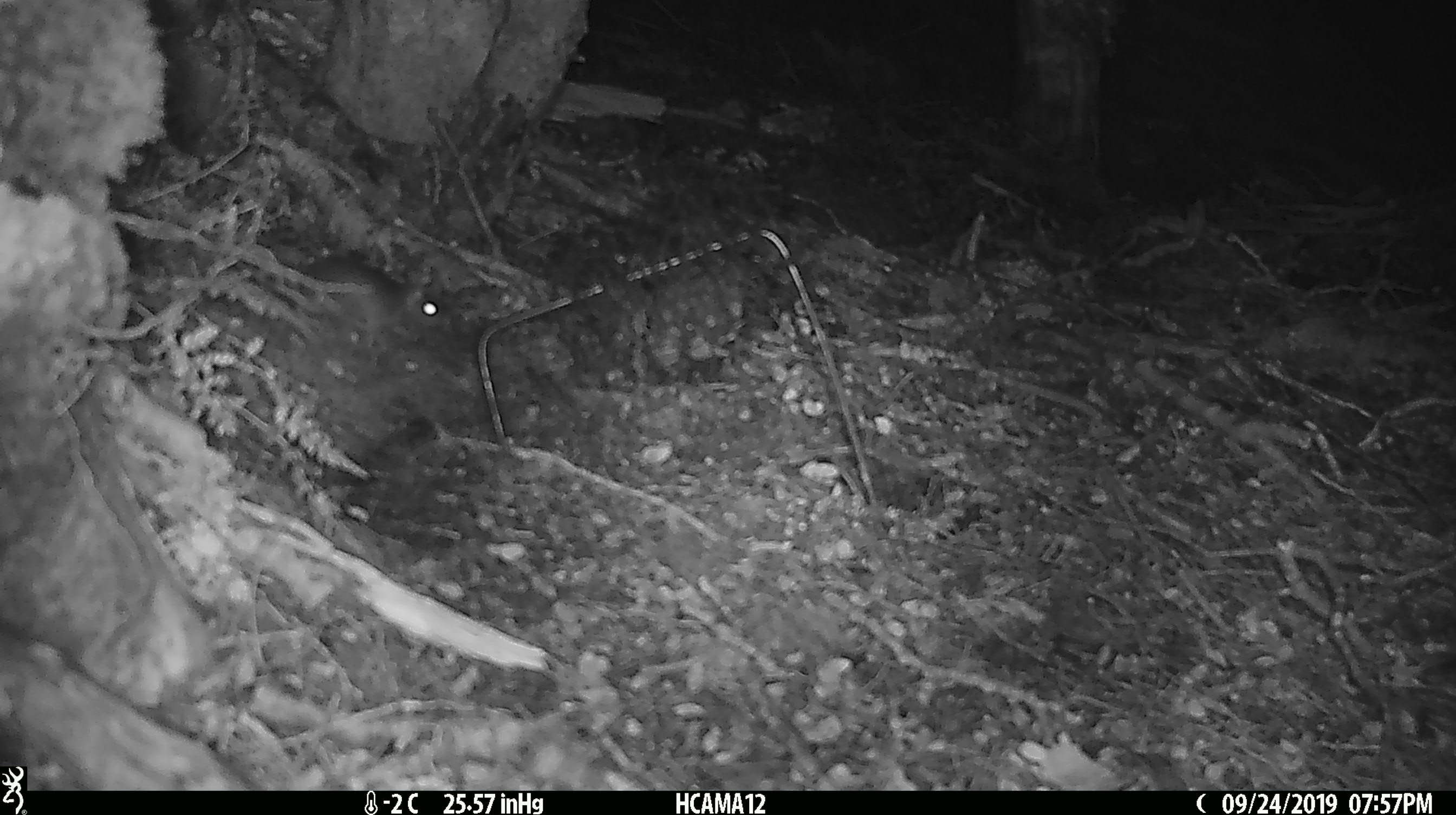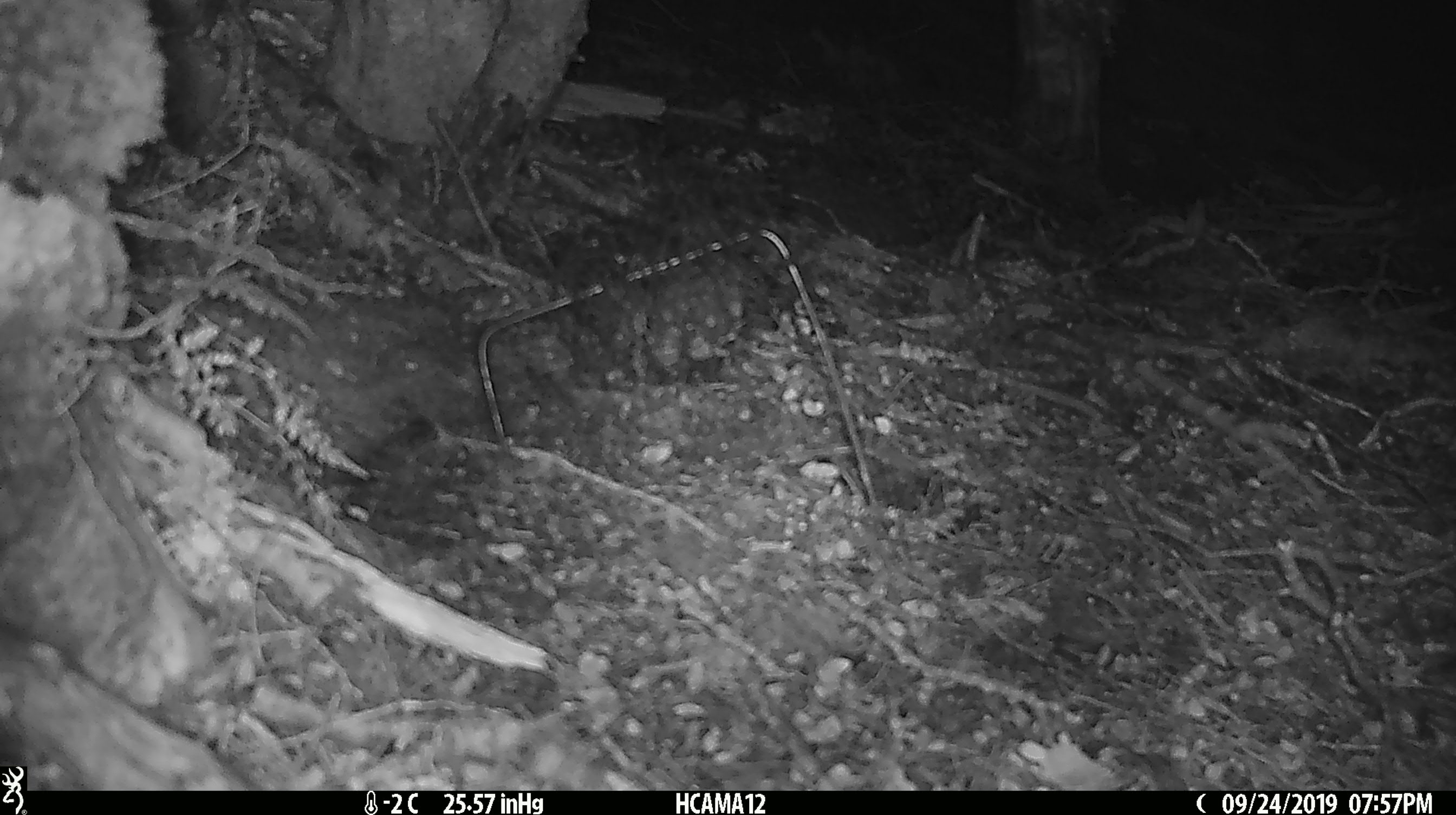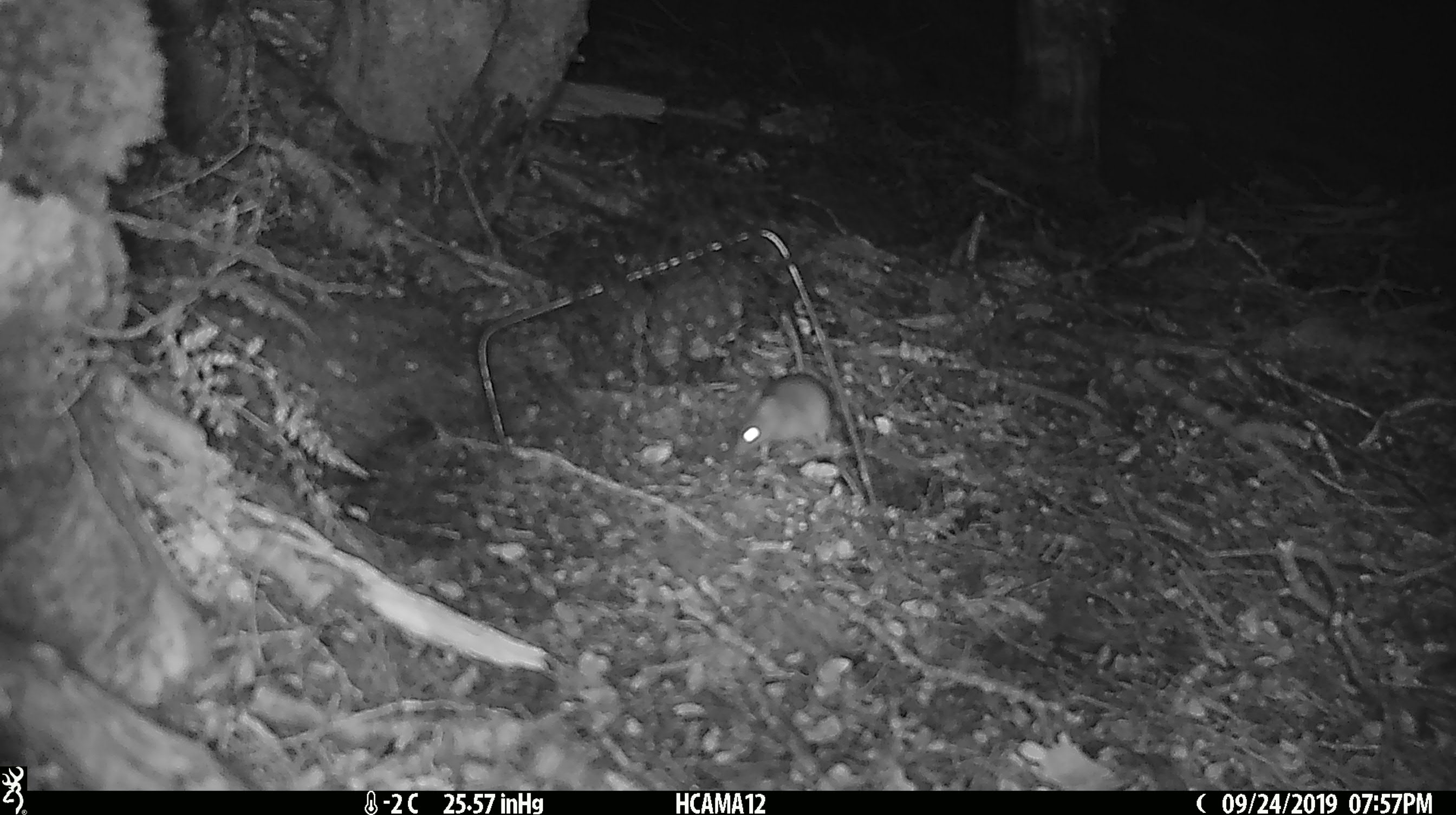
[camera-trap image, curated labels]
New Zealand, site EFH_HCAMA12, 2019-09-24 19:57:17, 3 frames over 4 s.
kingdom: Animalia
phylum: Chordata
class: Mammalia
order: Rodentia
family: Muridae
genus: Mus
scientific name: Mus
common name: mouse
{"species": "mouse (Mus)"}